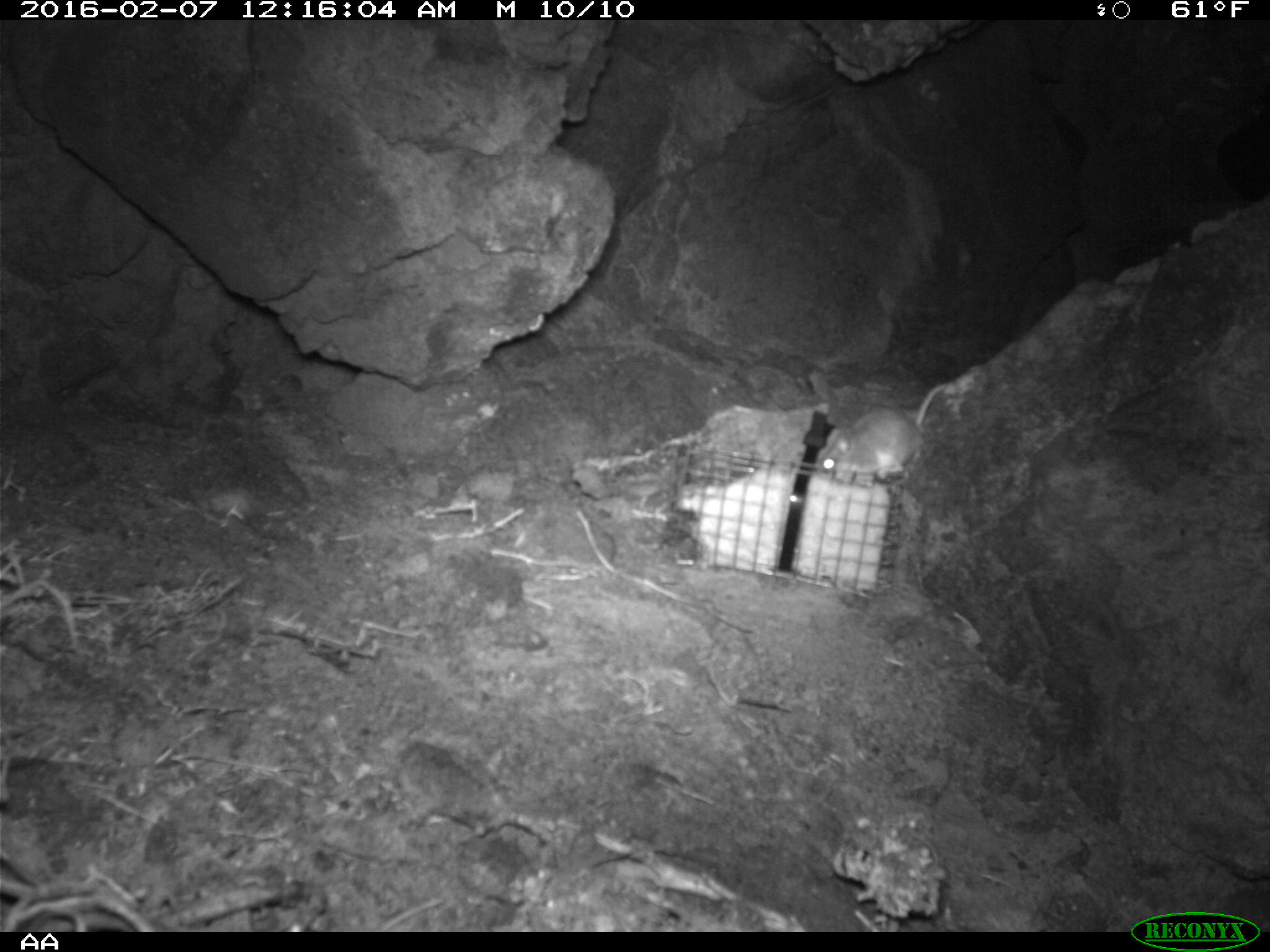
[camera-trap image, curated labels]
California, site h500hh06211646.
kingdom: Animalia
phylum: Chordata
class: Mammalia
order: Rodentia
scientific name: Rodentia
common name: rodent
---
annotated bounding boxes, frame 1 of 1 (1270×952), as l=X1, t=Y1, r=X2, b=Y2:
rodent: l=820, t=386, r=942, b=472